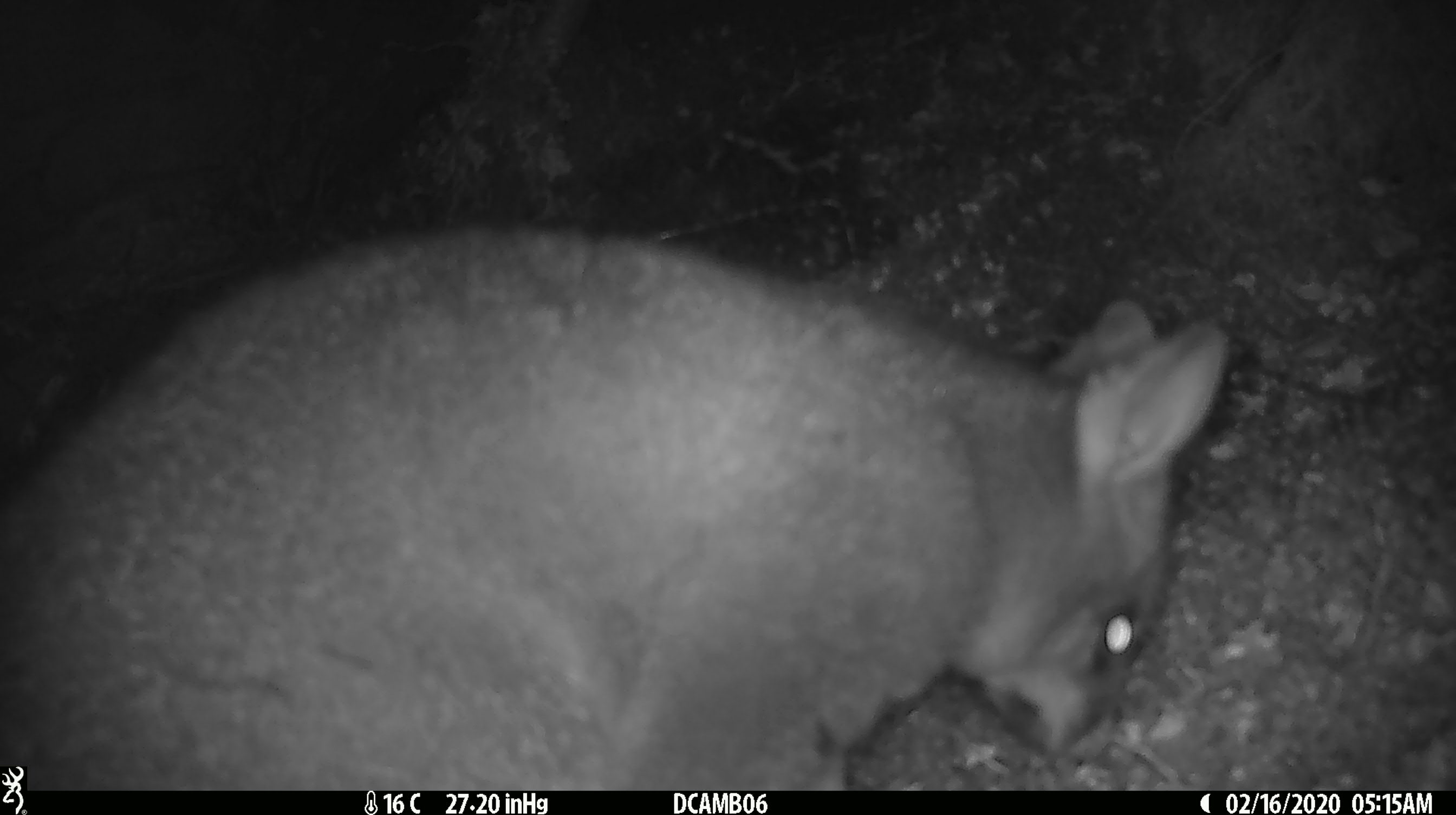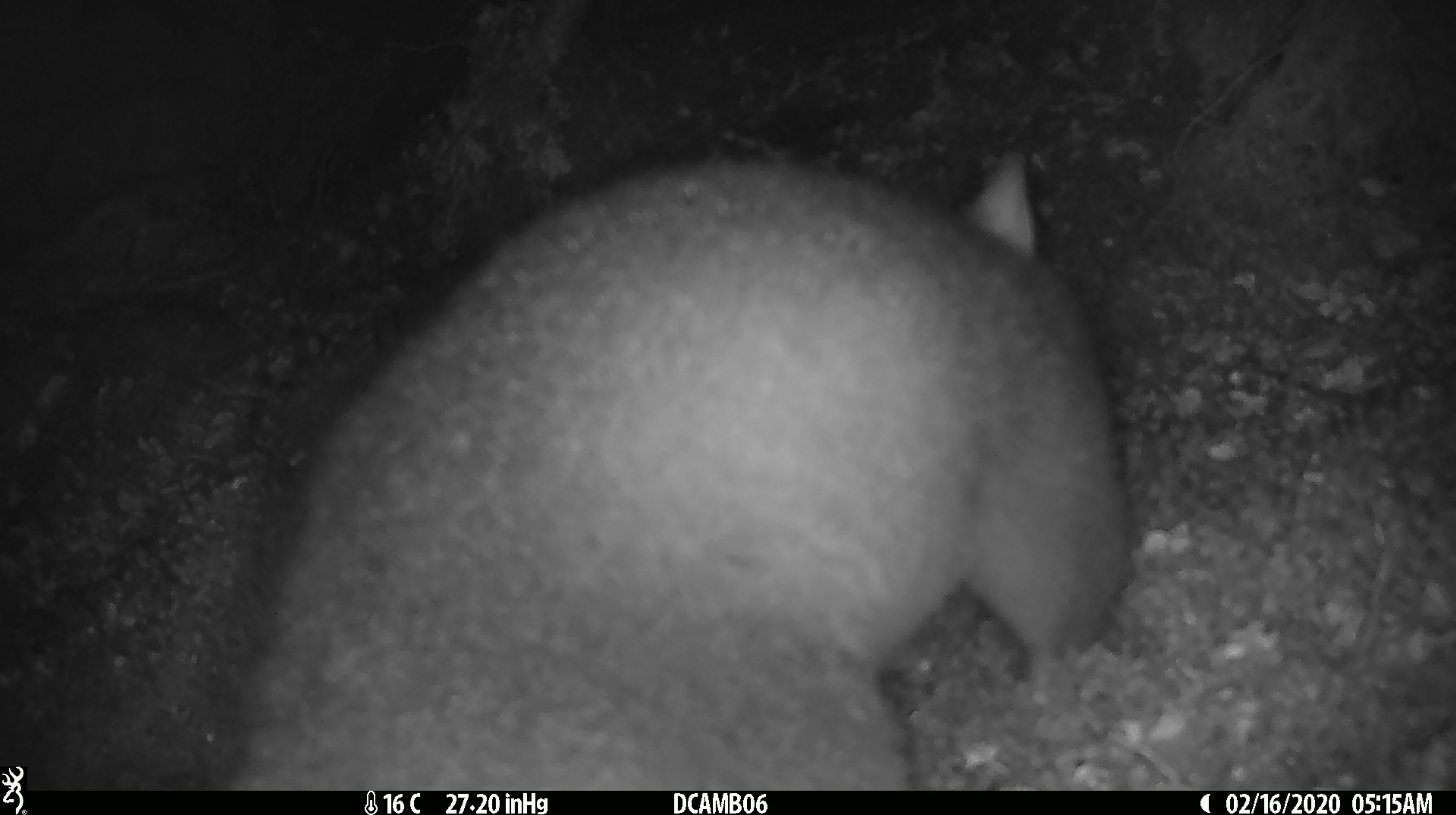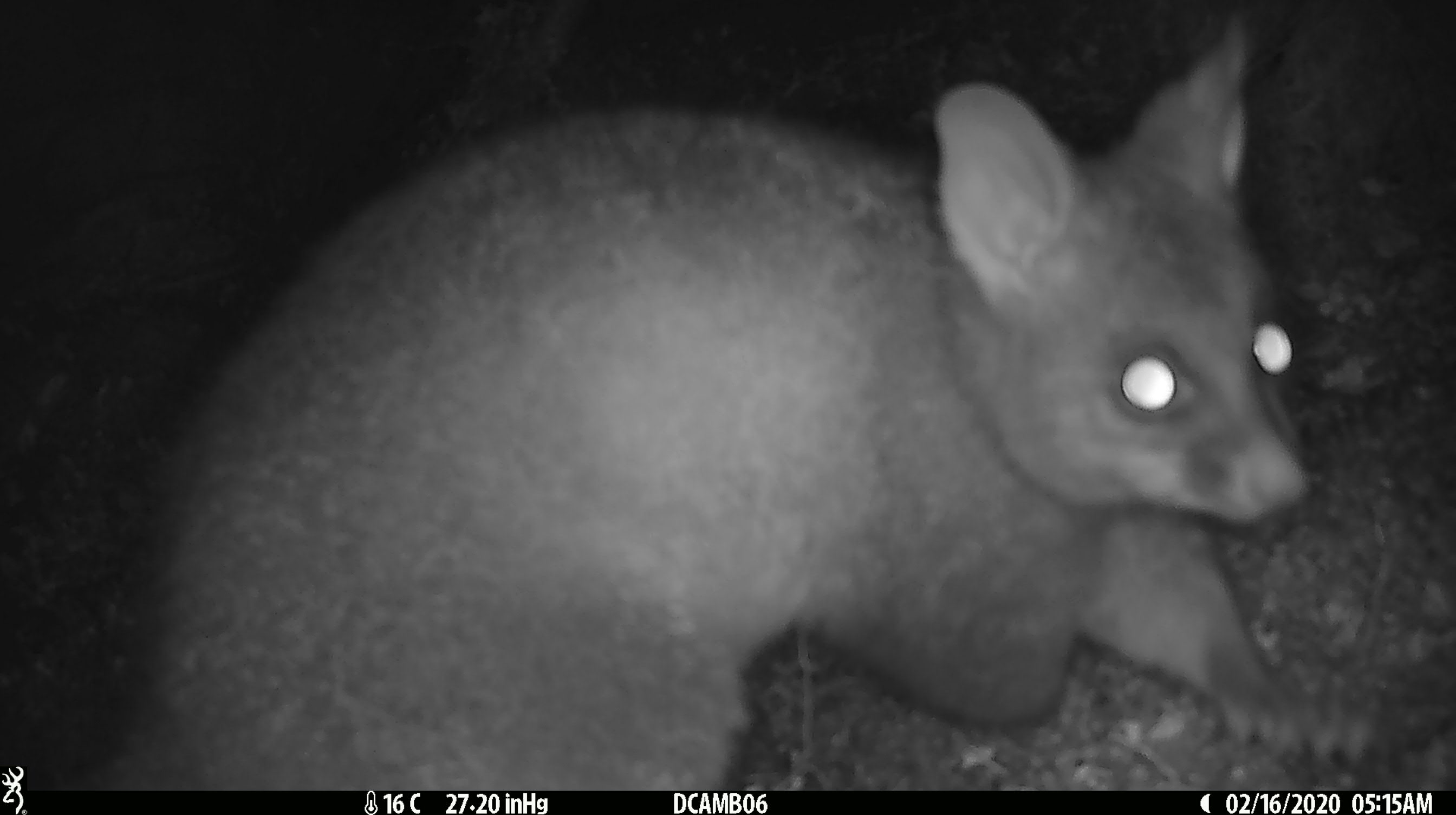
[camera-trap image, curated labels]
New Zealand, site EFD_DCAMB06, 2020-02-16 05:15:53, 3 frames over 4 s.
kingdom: Animalia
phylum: Chordata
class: Mammalia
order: Diprotodontia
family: Phalangeridae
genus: Trichosurus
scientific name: Trichosurus vulpecula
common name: common brushtail possum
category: possum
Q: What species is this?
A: Possum (common brushtail possum) (Trichosurus vulpecula).